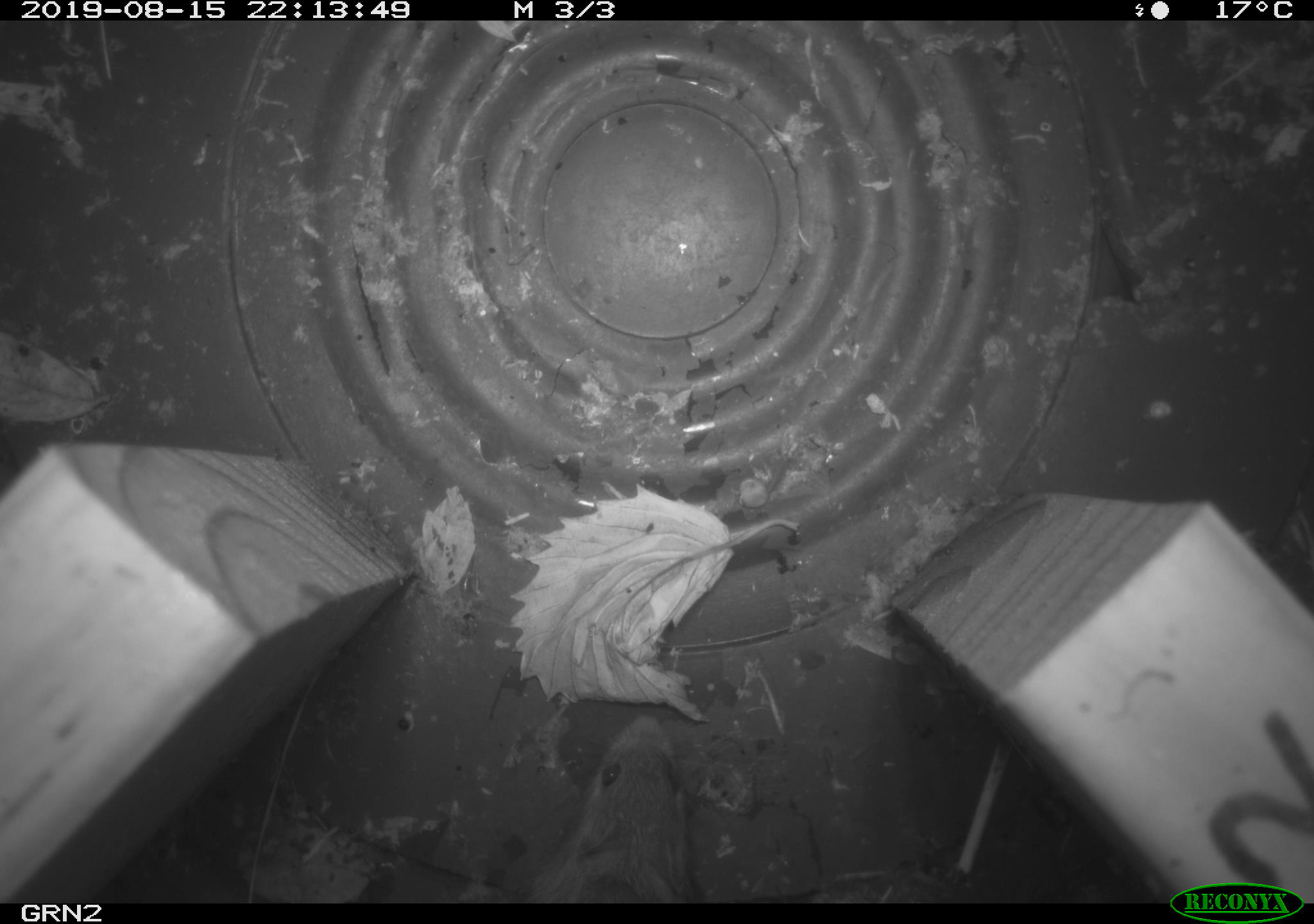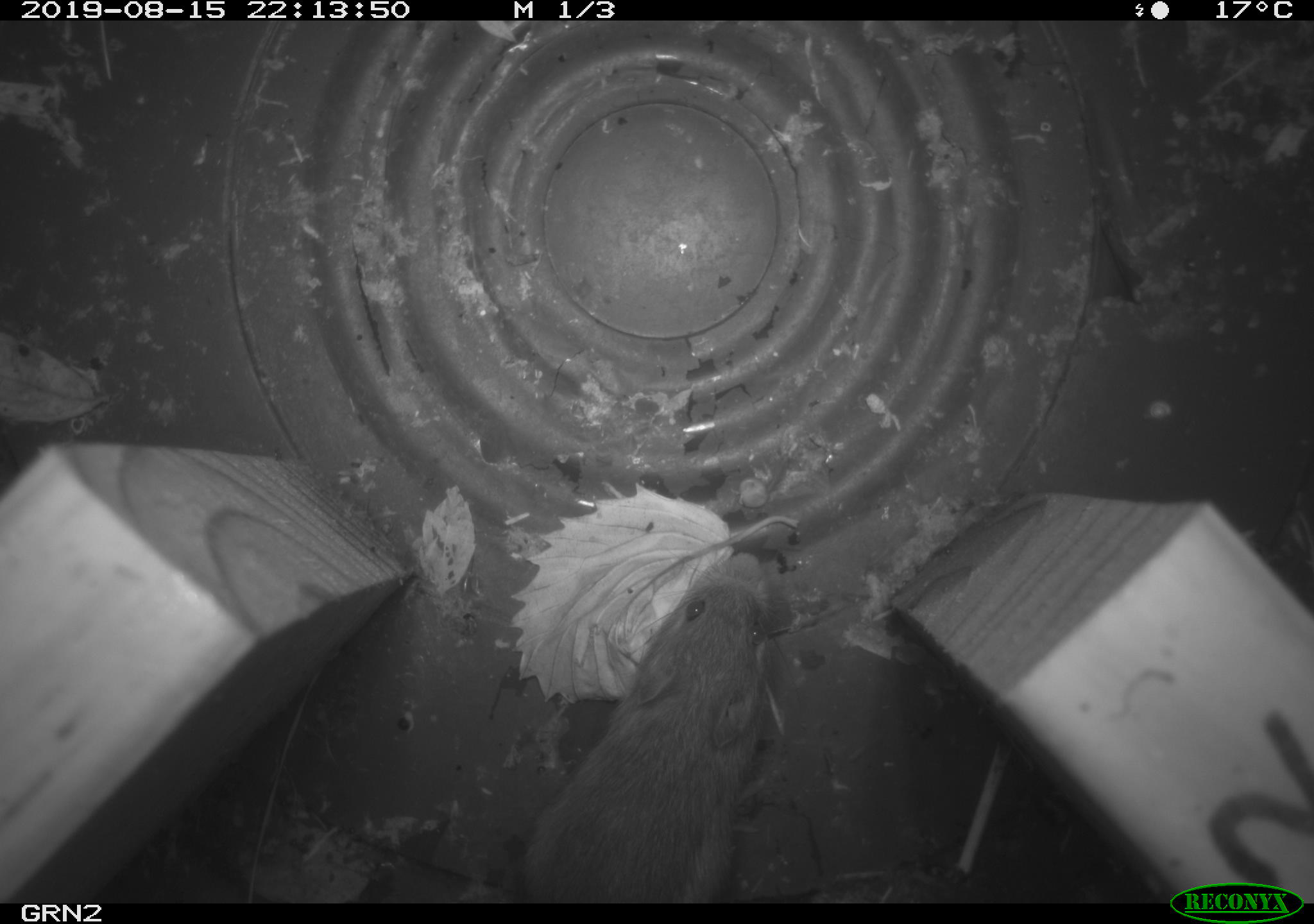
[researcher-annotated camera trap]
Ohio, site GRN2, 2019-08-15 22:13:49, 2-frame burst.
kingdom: Animalia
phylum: Chordata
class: Mammalia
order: Rodentia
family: Zapodidae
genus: Napaeozapus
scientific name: Napaeozapus insignis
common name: woodland jumping mouse